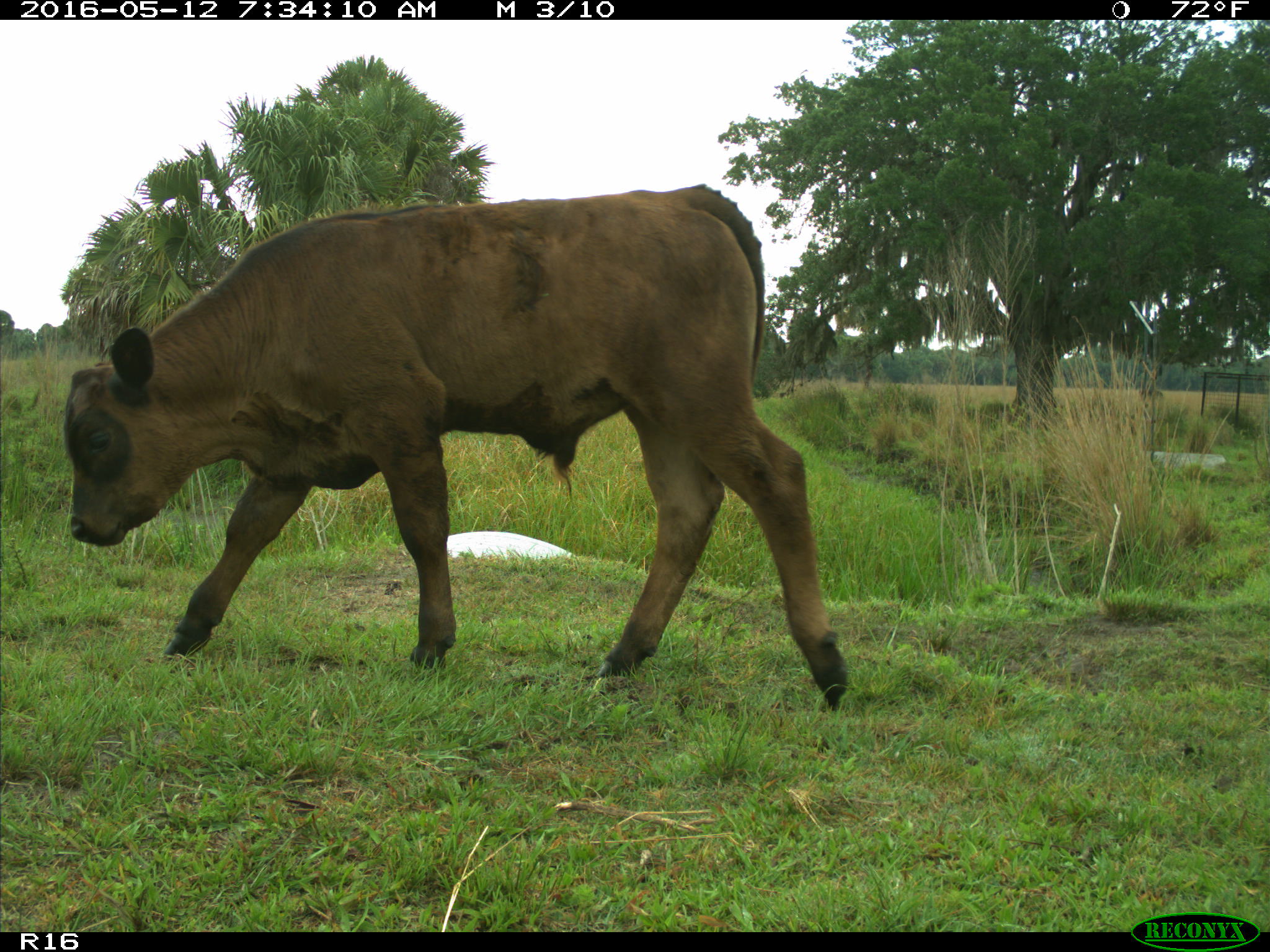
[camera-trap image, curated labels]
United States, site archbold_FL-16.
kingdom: Animalia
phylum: Chordata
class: Mammalia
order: Artiodactyla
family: Bovidae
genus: Bos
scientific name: Bos taurus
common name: domestic cow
Bos taurus (domestic cow).